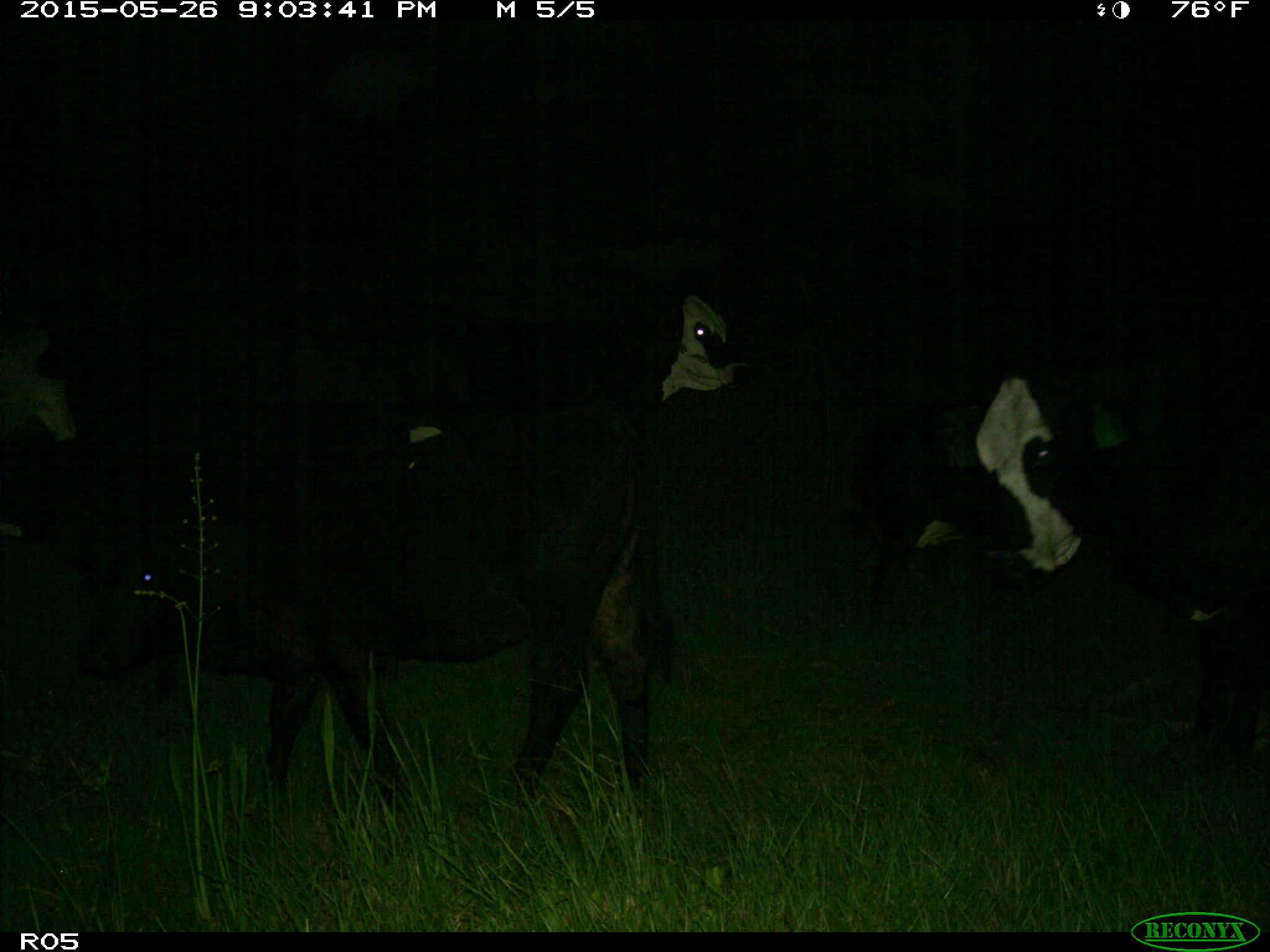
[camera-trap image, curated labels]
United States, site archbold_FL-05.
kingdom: Animalia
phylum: Chordata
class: Mammalia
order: Artiodactyla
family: Bovidae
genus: Bos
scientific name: Bos taurus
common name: domestic cow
Bos taurus (domestic cow).